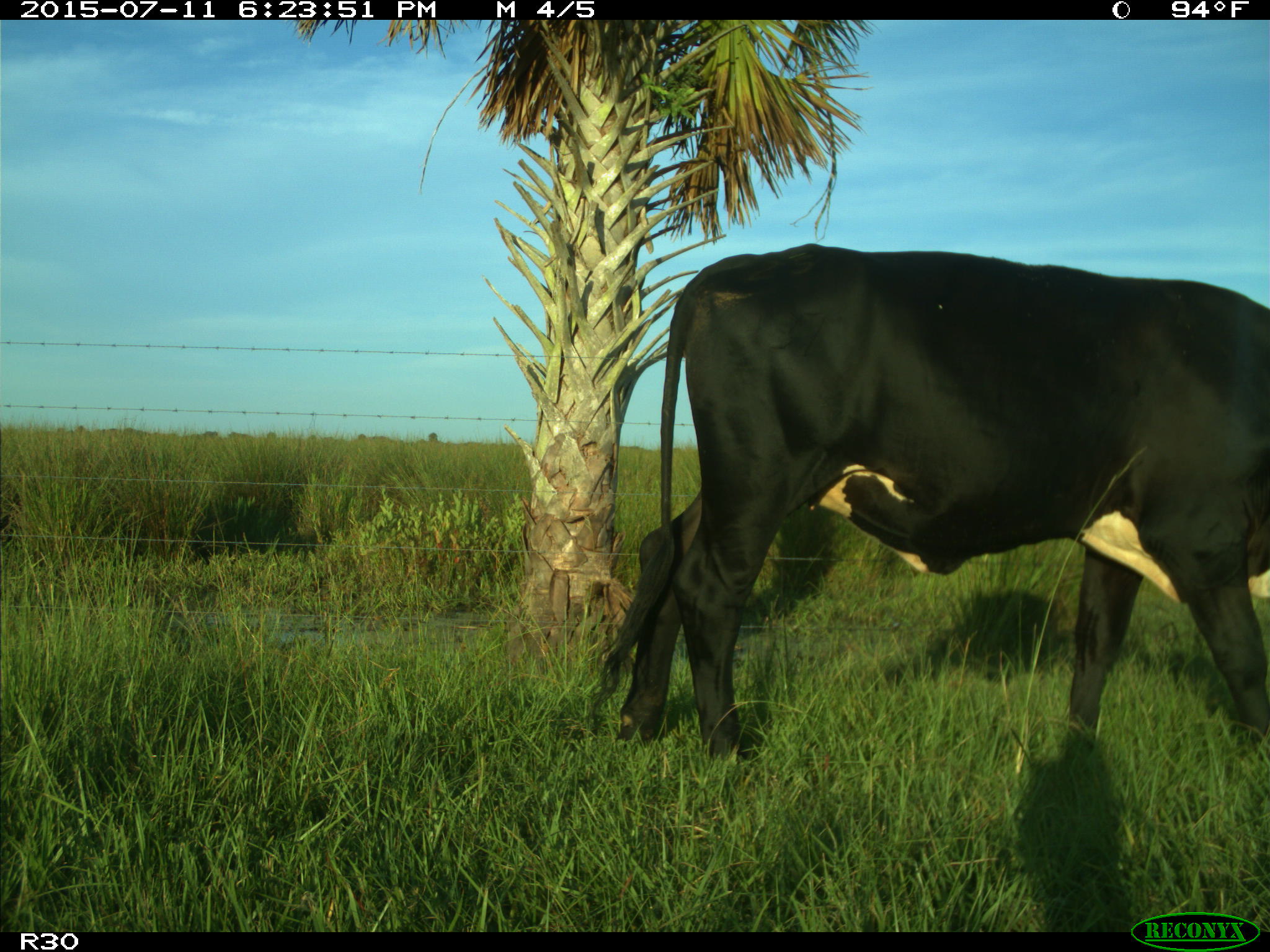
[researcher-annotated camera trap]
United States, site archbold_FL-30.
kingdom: Animalia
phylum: Chordata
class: Mammalia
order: Artiodactyla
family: Bovidae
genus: Bos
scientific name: Bos taurus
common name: domestic cow